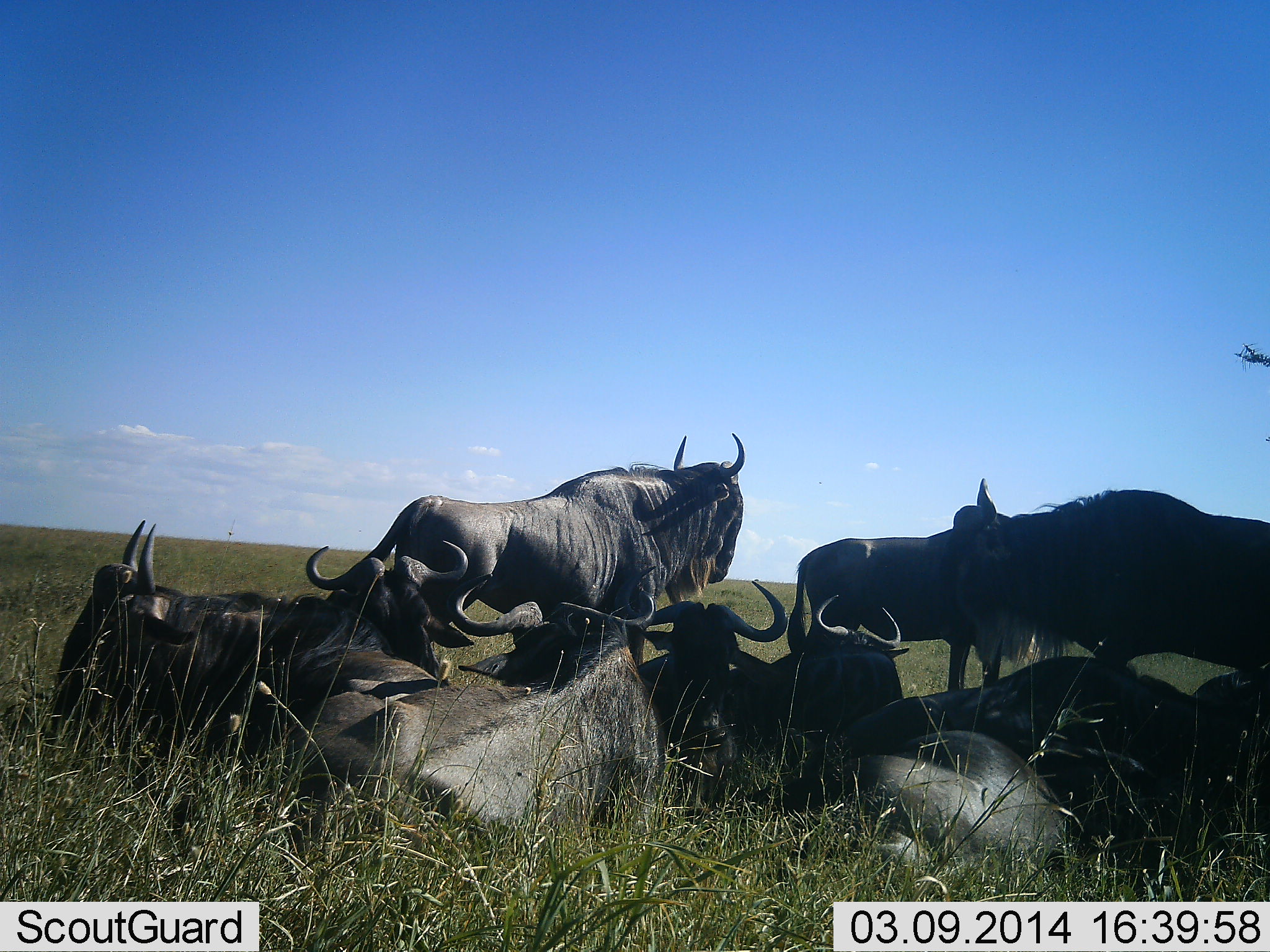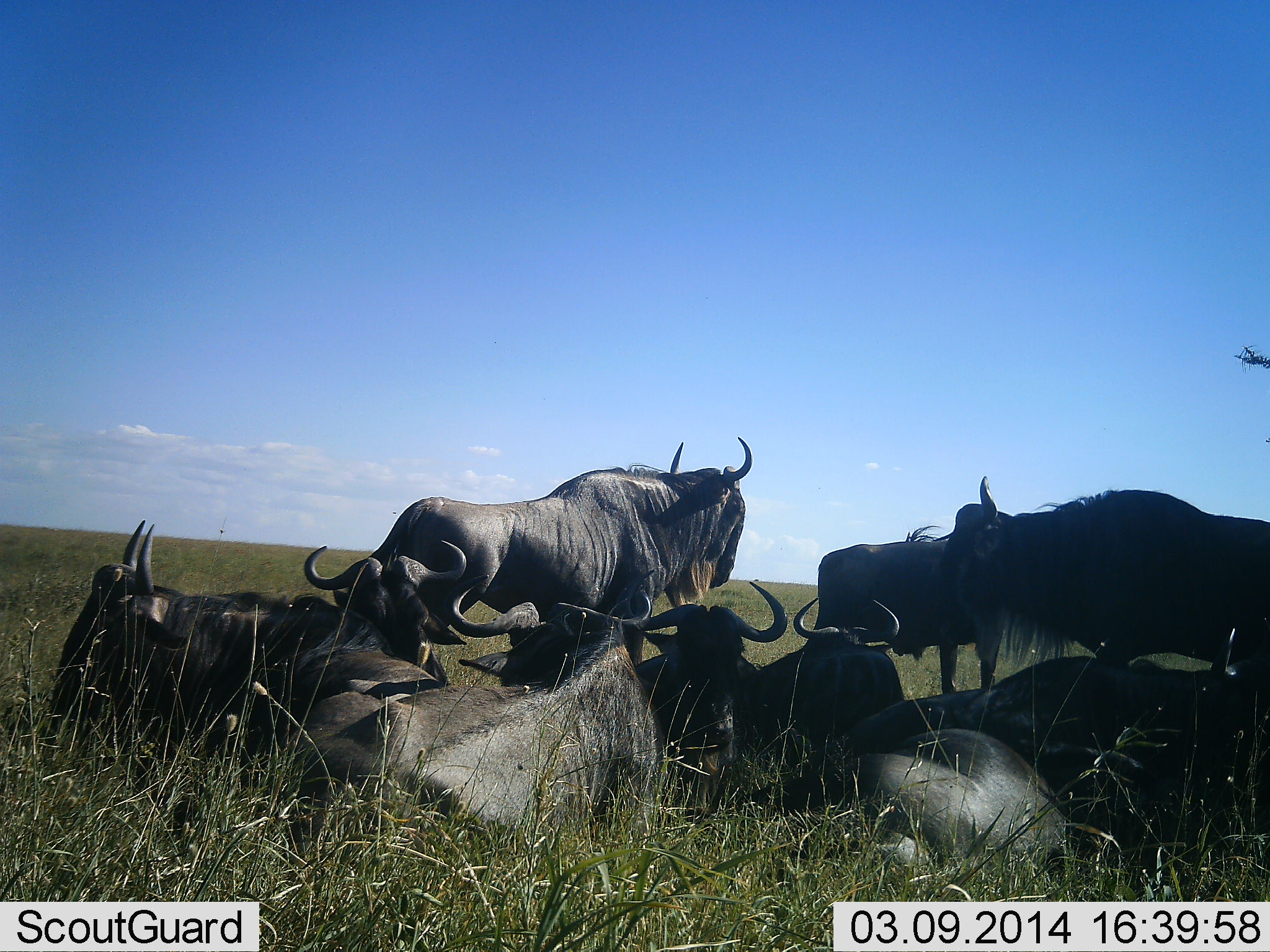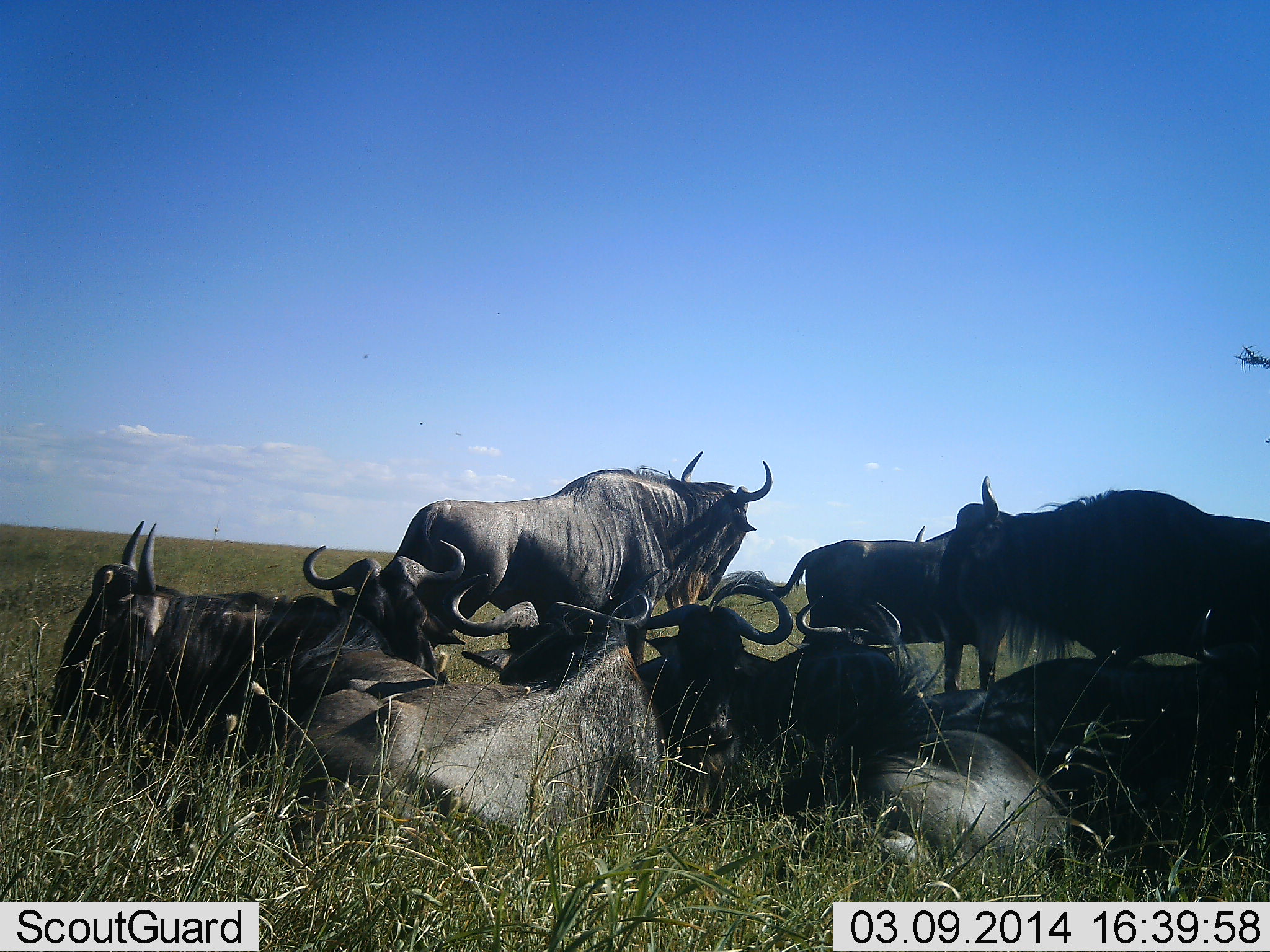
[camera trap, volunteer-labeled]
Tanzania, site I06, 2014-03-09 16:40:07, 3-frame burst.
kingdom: Animalia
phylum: Chordata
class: Mammalia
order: Artiodactyla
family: Bovidae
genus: Connochaetes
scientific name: Connochaetes taurinus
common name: blue wildebeest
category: wildebeest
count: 10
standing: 70%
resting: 100%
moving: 10%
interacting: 0%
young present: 0%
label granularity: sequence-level